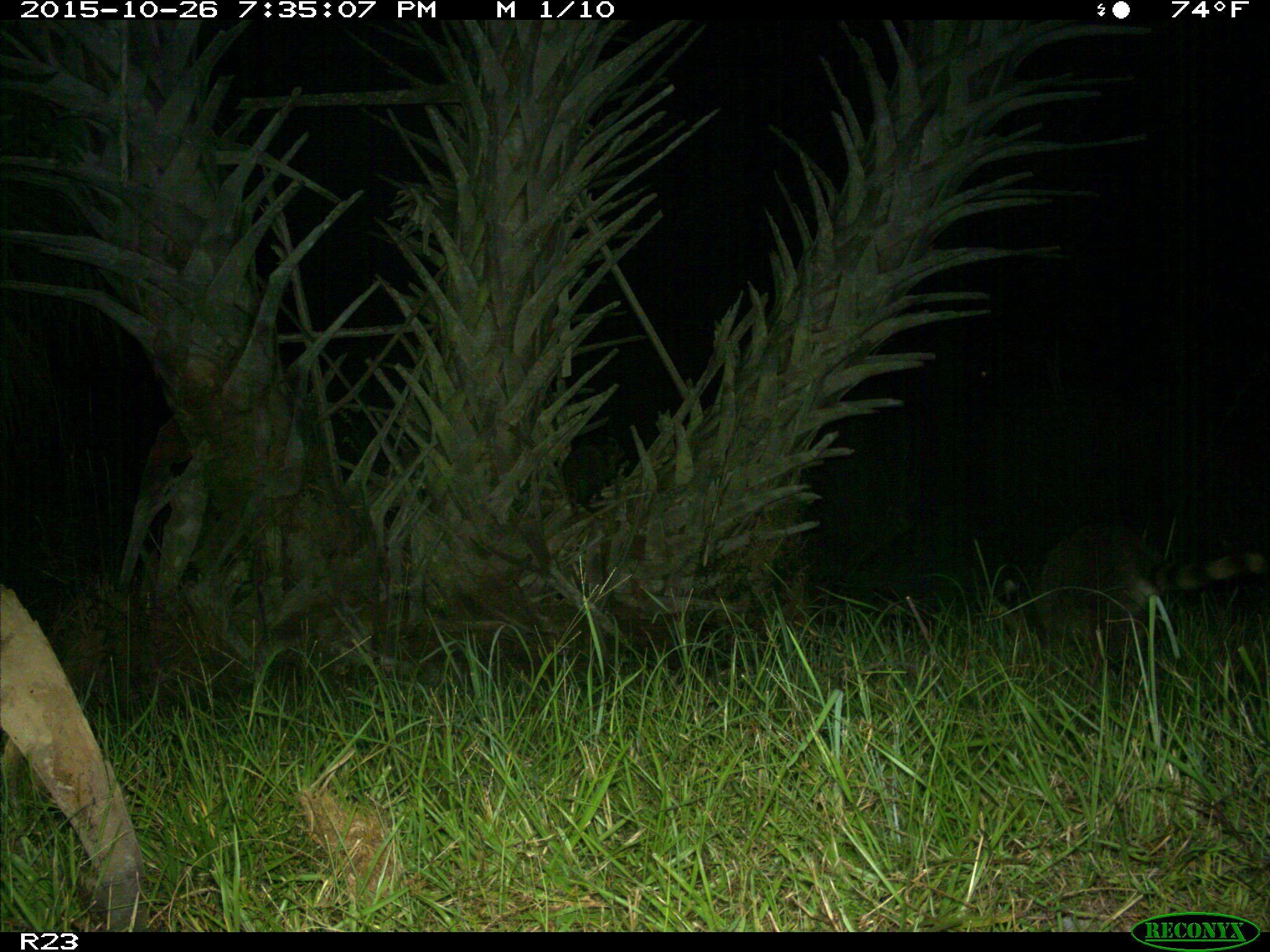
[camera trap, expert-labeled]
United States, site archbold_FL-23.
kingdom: Animalia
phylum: Chordata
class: Mammalia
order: Carnivora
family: Procyonidae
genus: Procyon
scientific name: Procyon lotor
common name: common raccoon